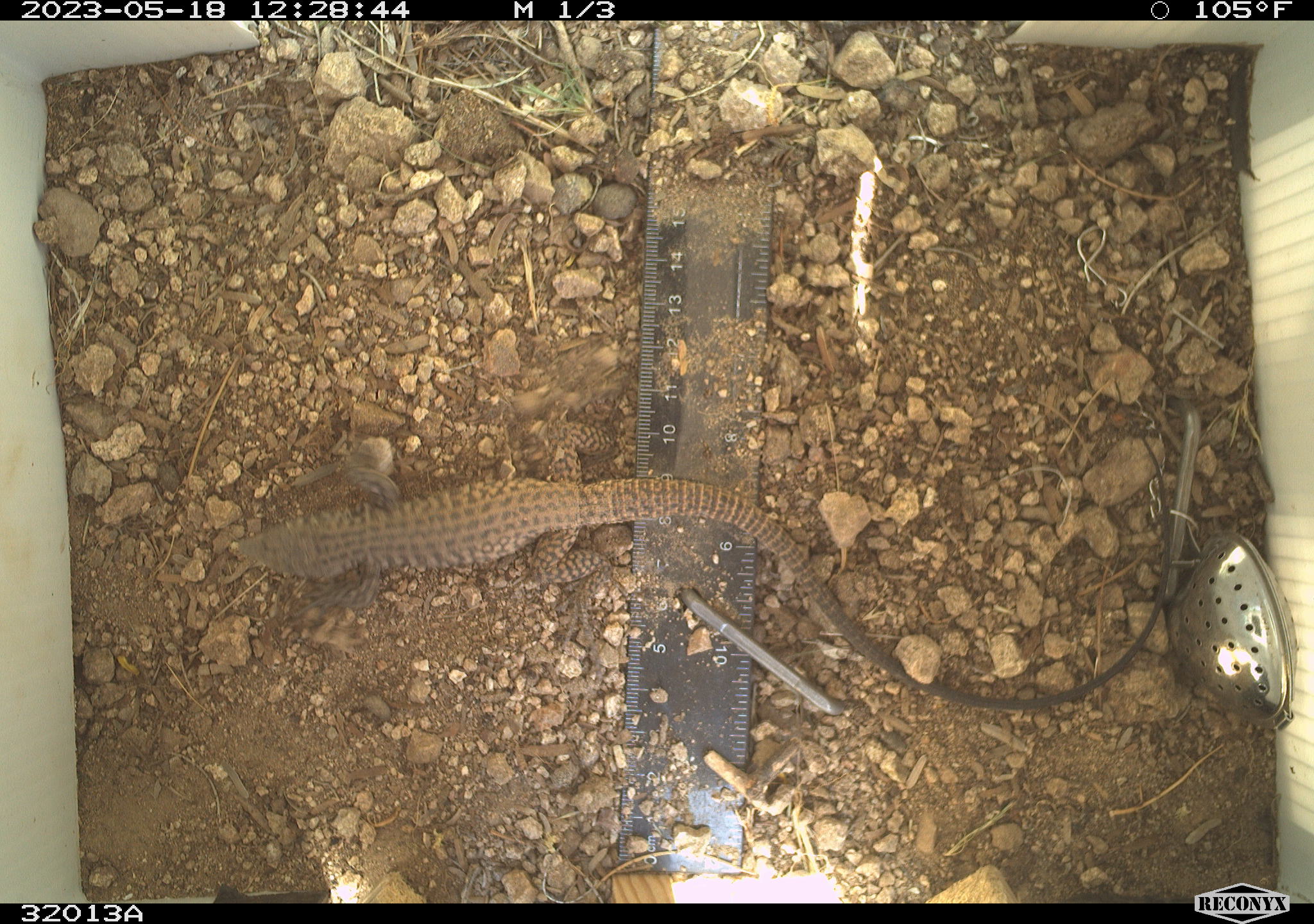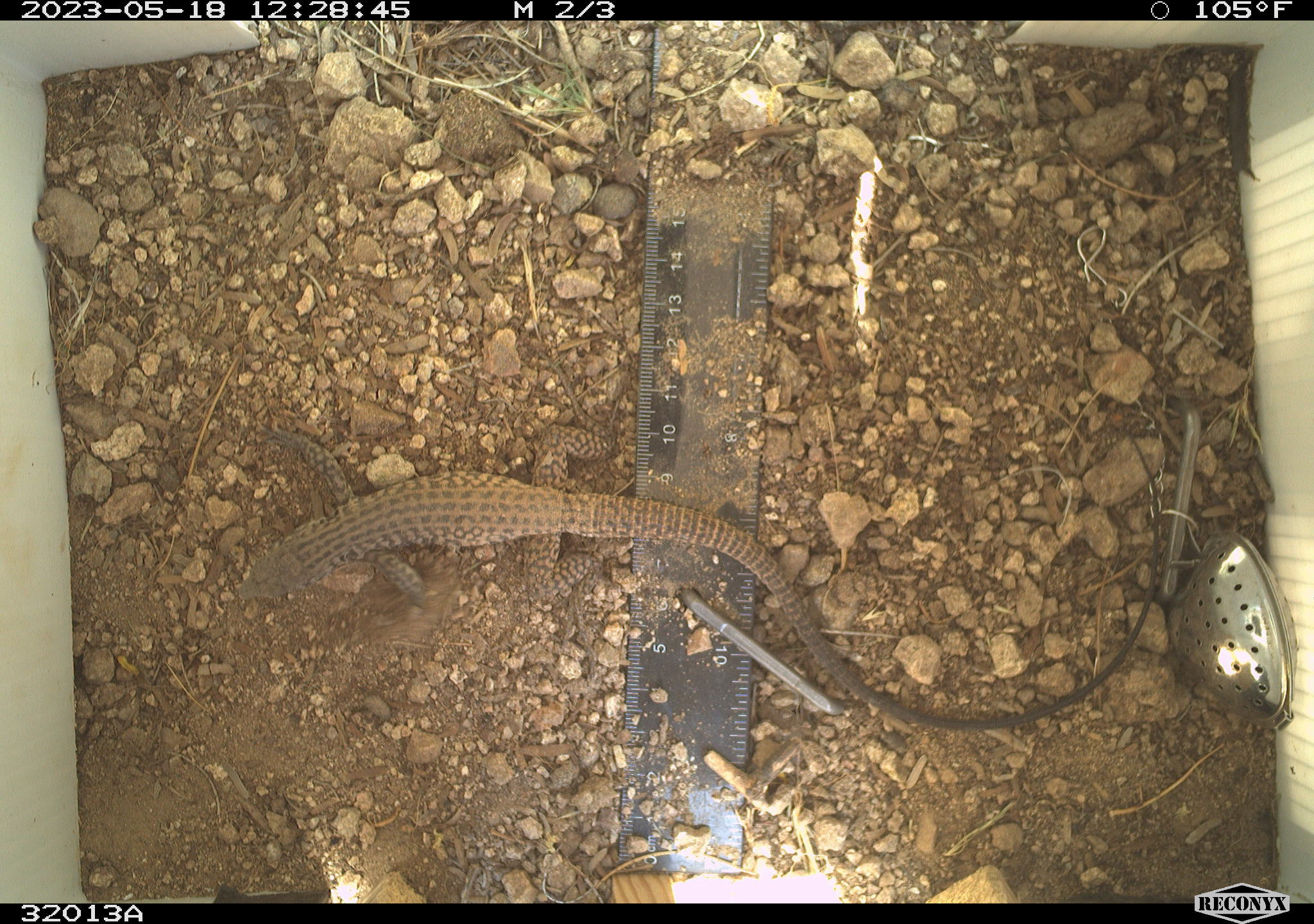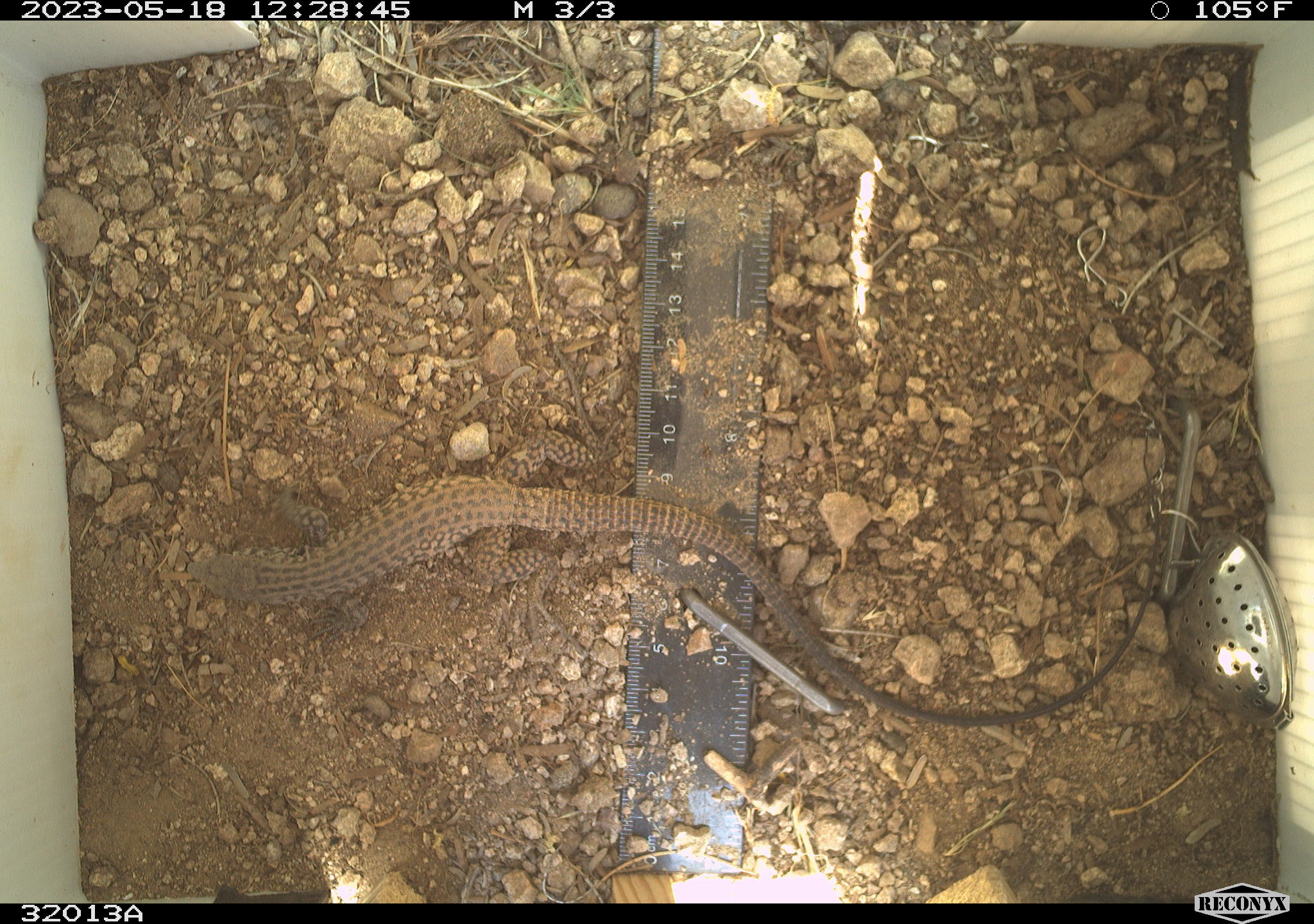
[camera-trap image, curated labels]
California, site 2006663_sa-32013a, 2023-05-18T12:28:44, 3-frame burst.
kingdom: Animalia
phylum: Chordata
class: Reptilia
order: Squamata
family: Teiidae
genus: Aspidoscelis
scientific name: Aspidoscelis tigris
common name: western whiptail